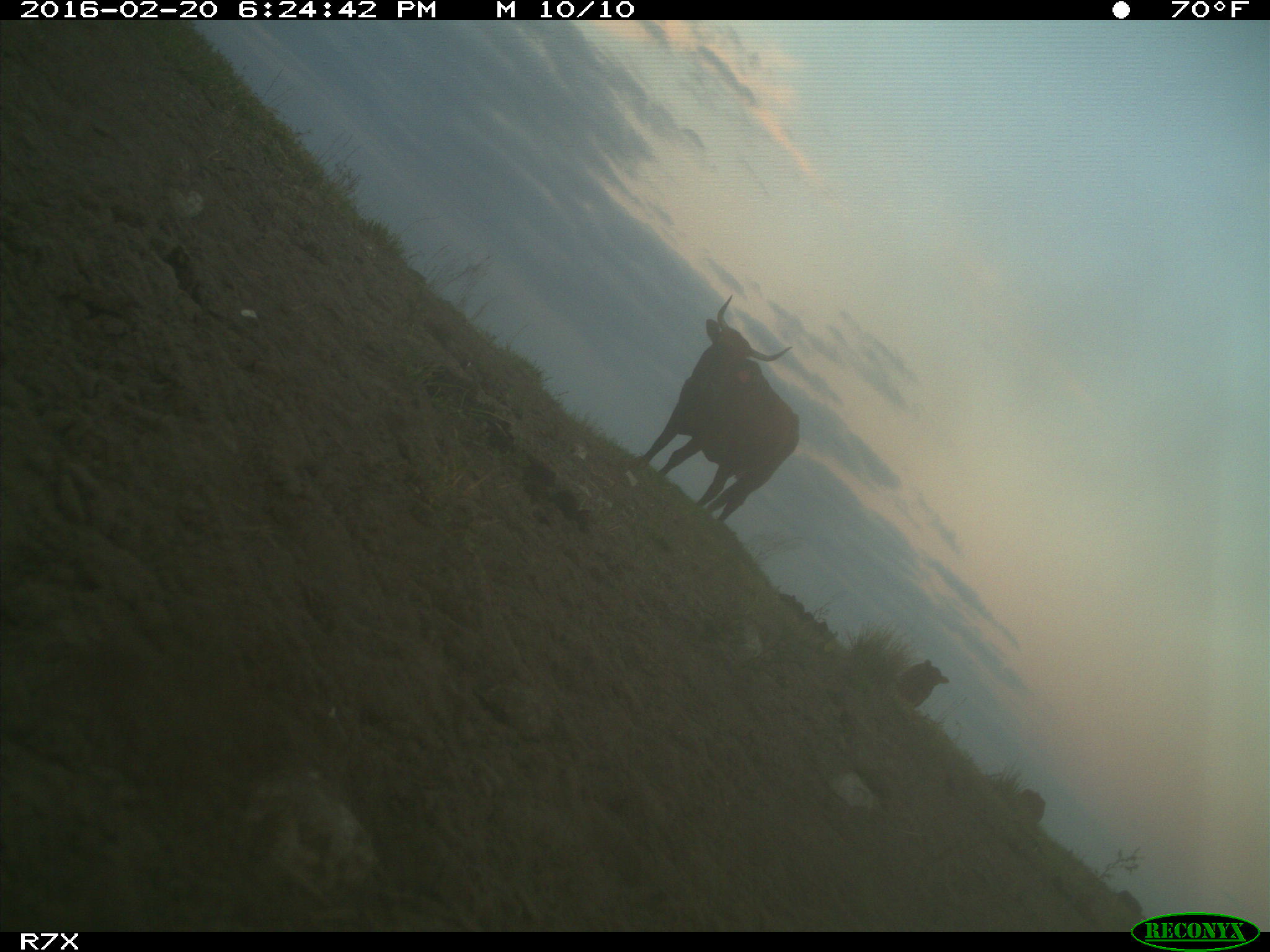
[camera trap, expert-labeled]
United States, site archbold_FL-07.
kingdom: Animalia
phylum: Chordata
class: Mammalia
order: Artiodactyla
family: Bovidae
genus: Bos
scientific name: Bos taurus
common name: domestic cow